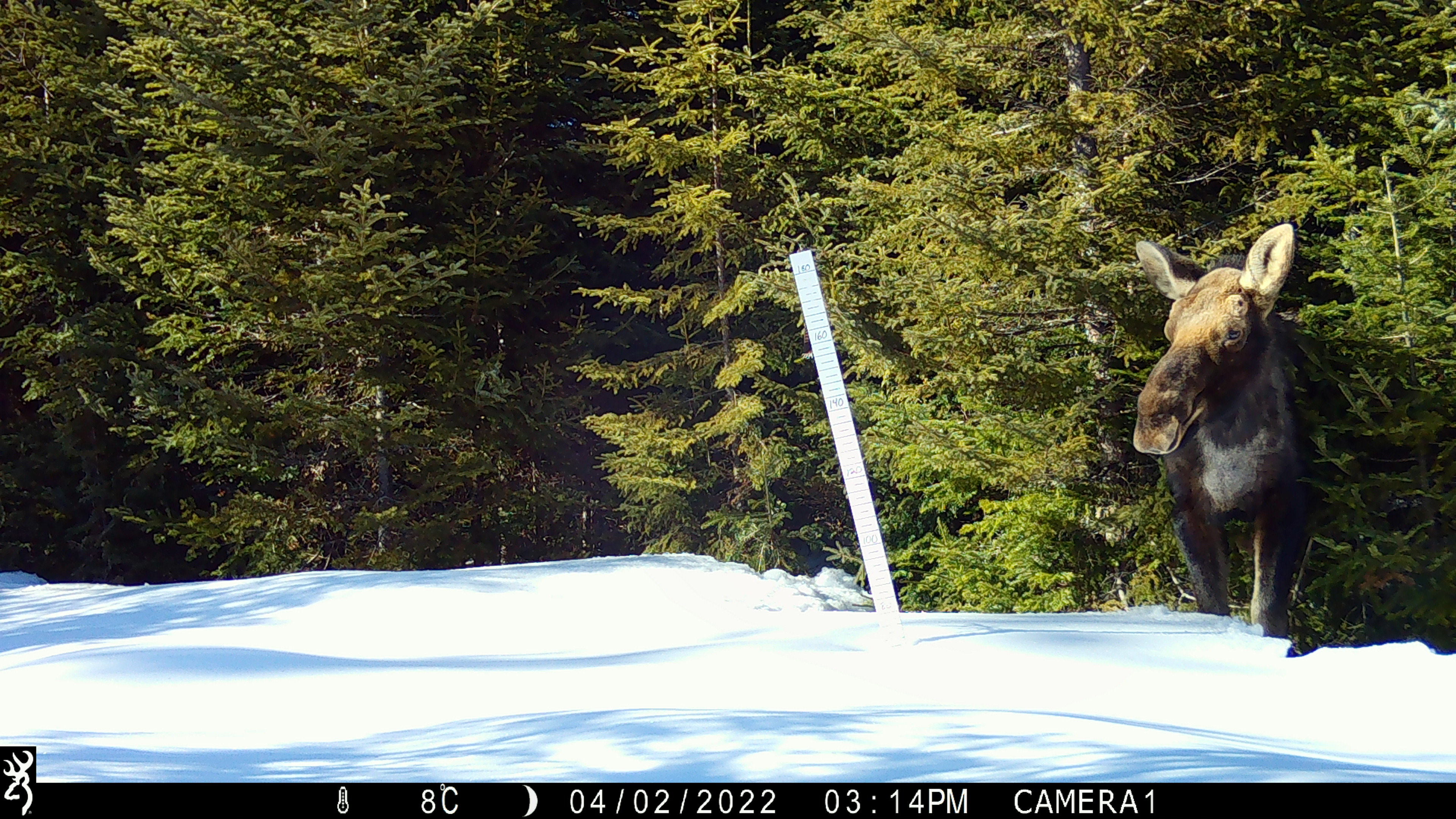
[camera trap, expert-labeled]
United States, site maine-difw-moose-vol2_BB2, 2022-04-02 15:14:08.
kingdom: Animalia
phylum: Chordata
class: Mammalia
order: Artiodactyla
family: Cervidae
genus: Alces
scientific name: Alces alces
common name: moose